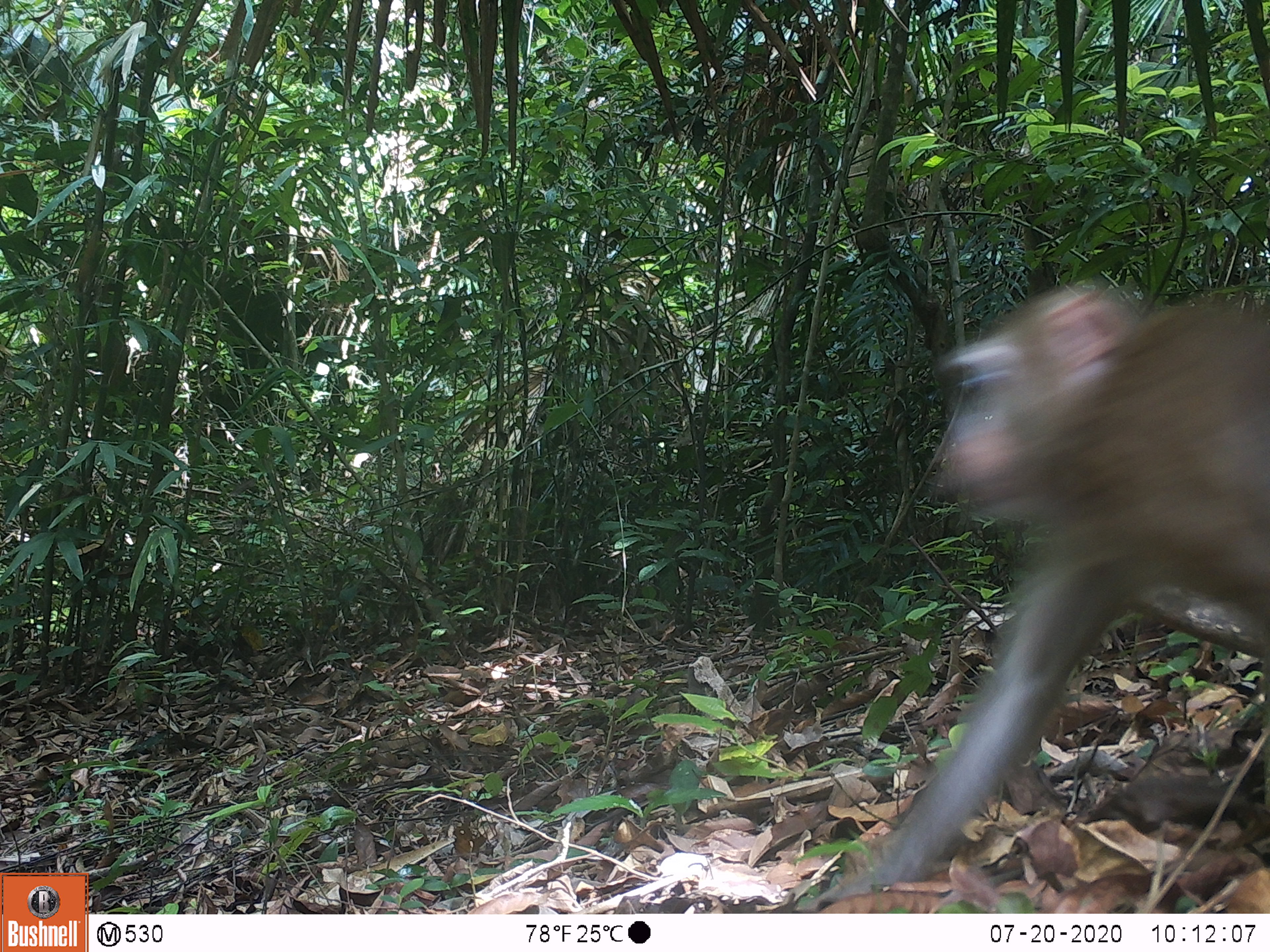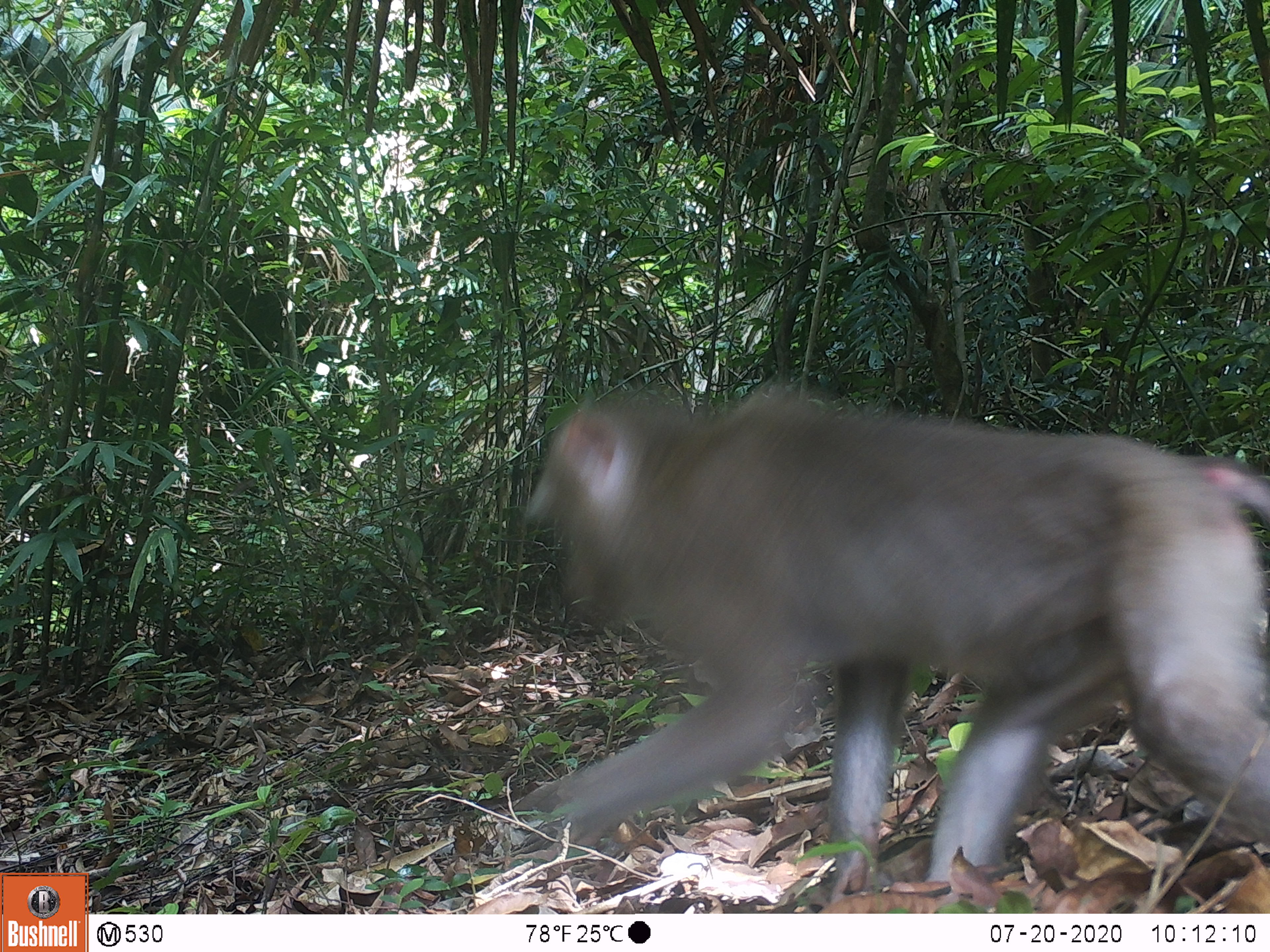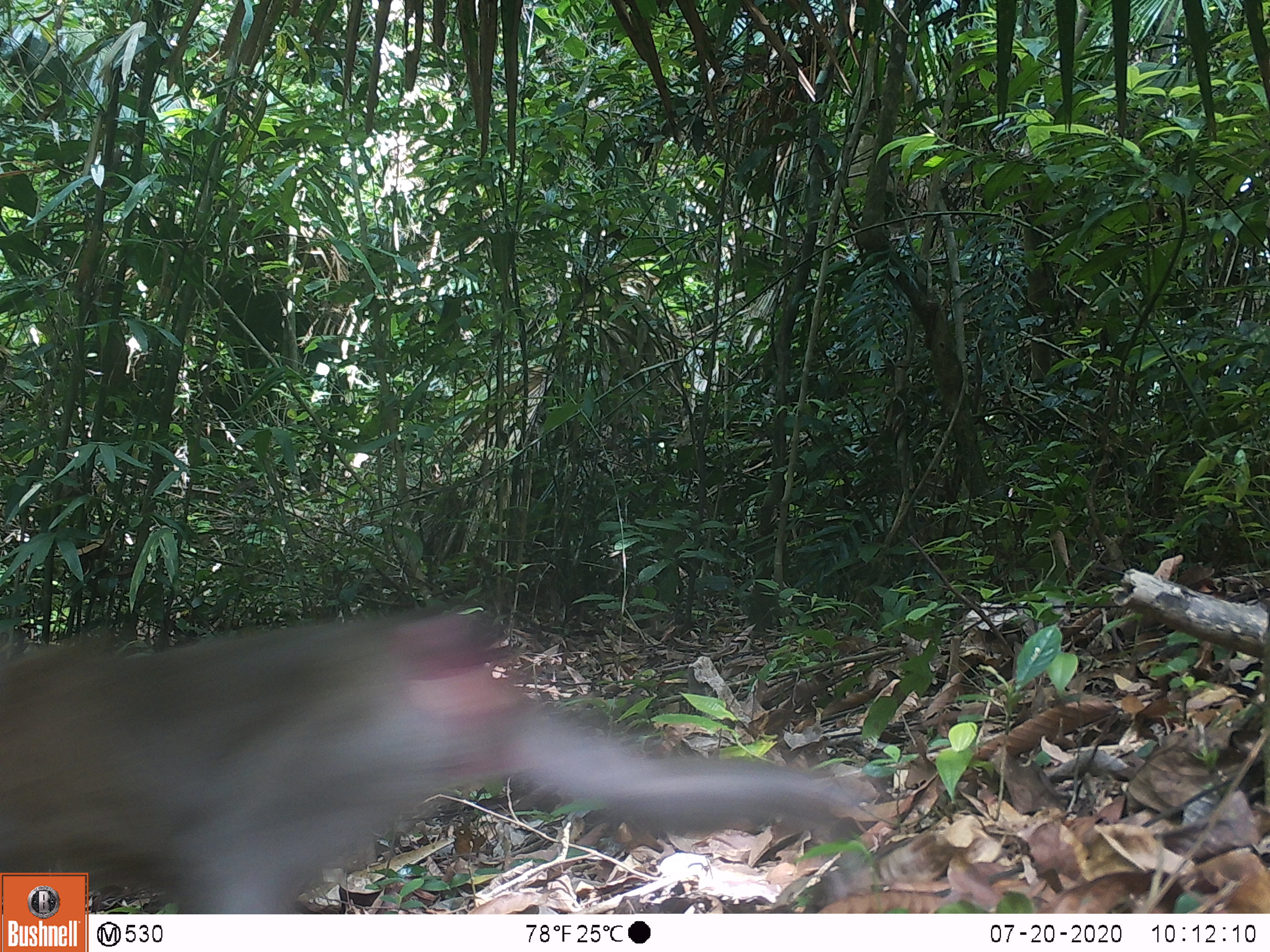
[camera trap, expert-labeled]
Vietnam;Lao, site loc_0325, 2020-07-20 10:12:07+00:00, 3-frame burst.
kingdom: Animalia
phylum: Chordata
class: Mammalia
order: Primates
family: Cercopithecidae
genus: Macaca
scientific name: Macaca nemestrina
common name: pig-tailed macaque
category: pig tailed macaque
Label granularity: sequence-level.